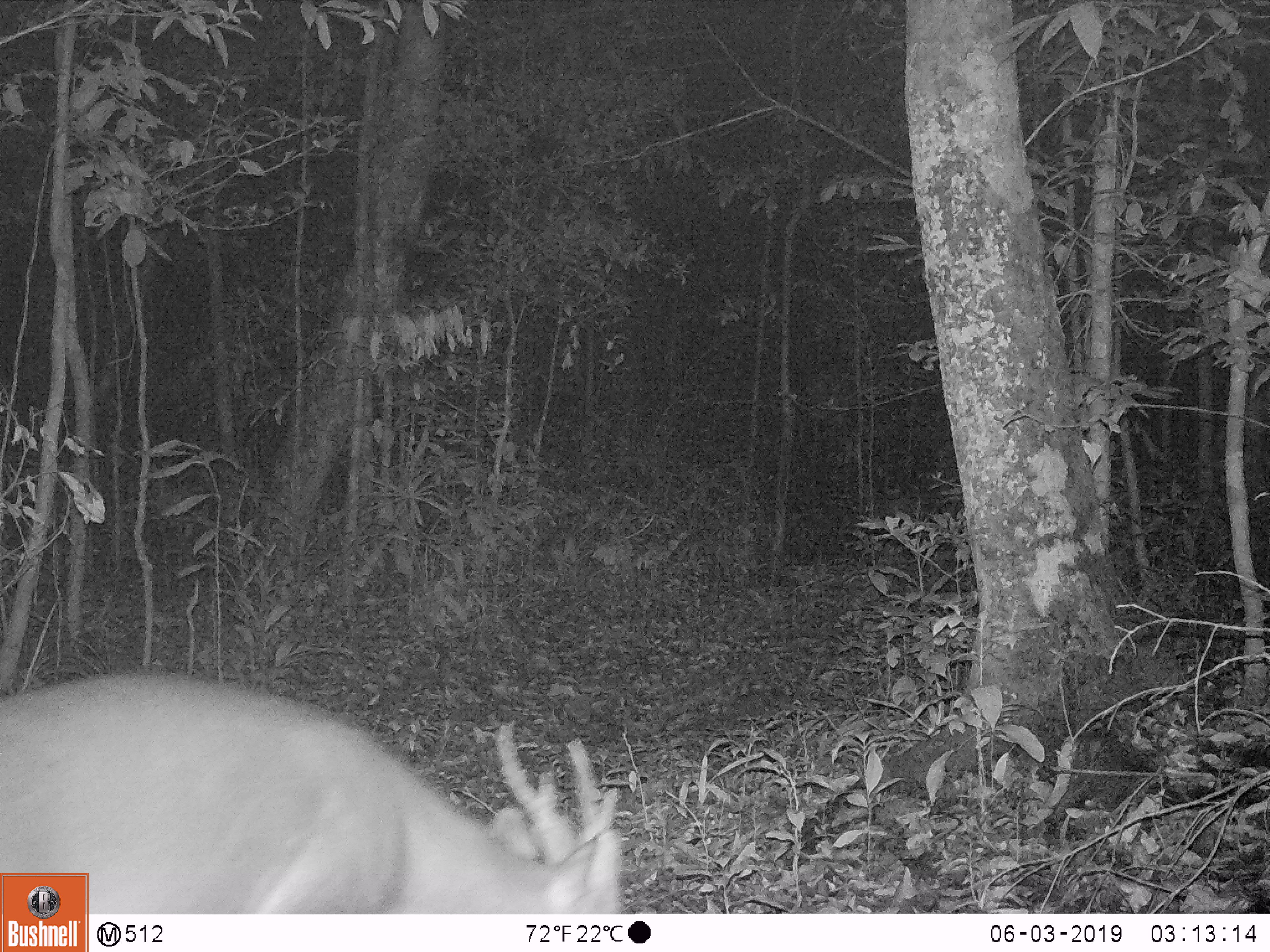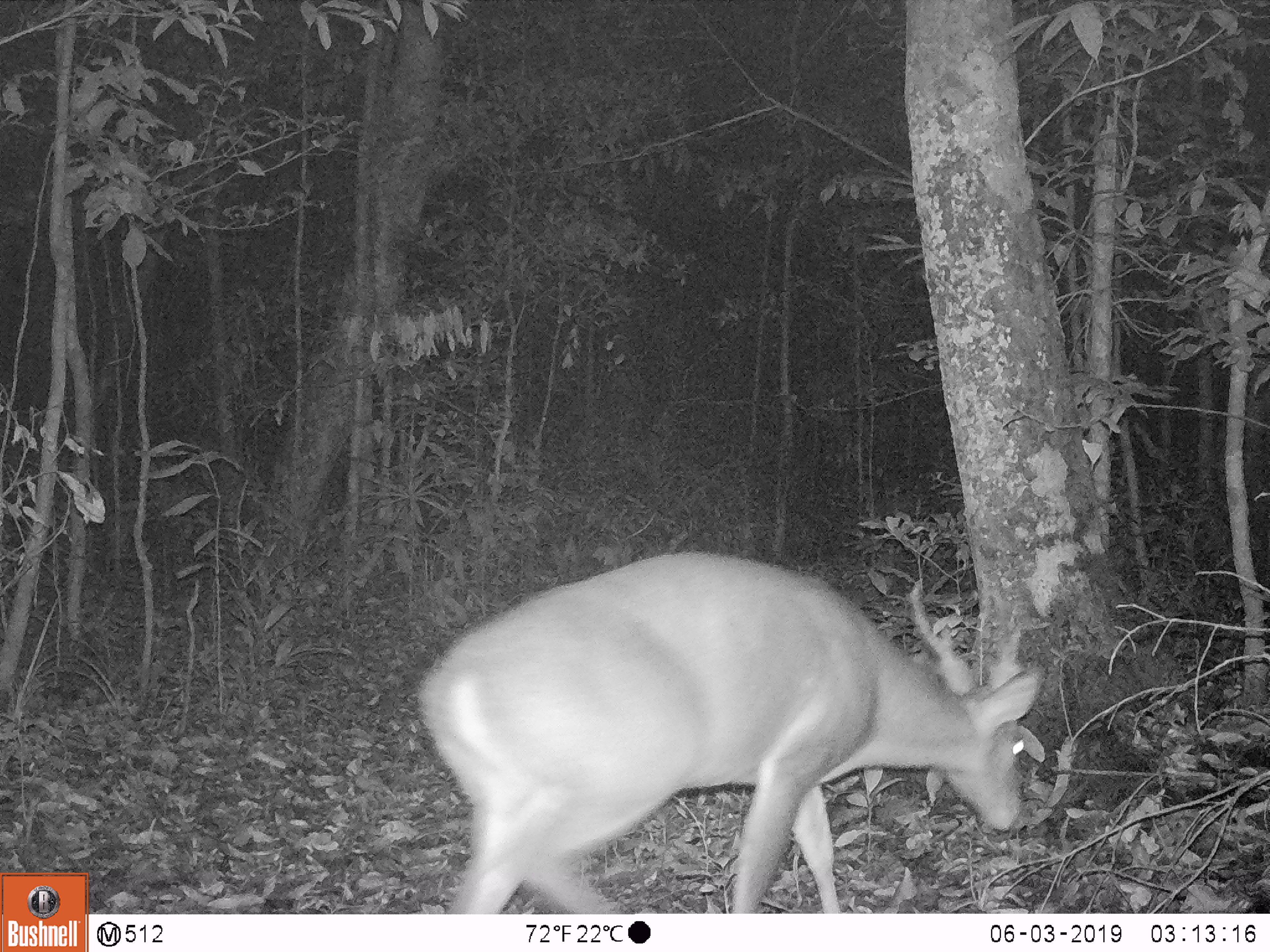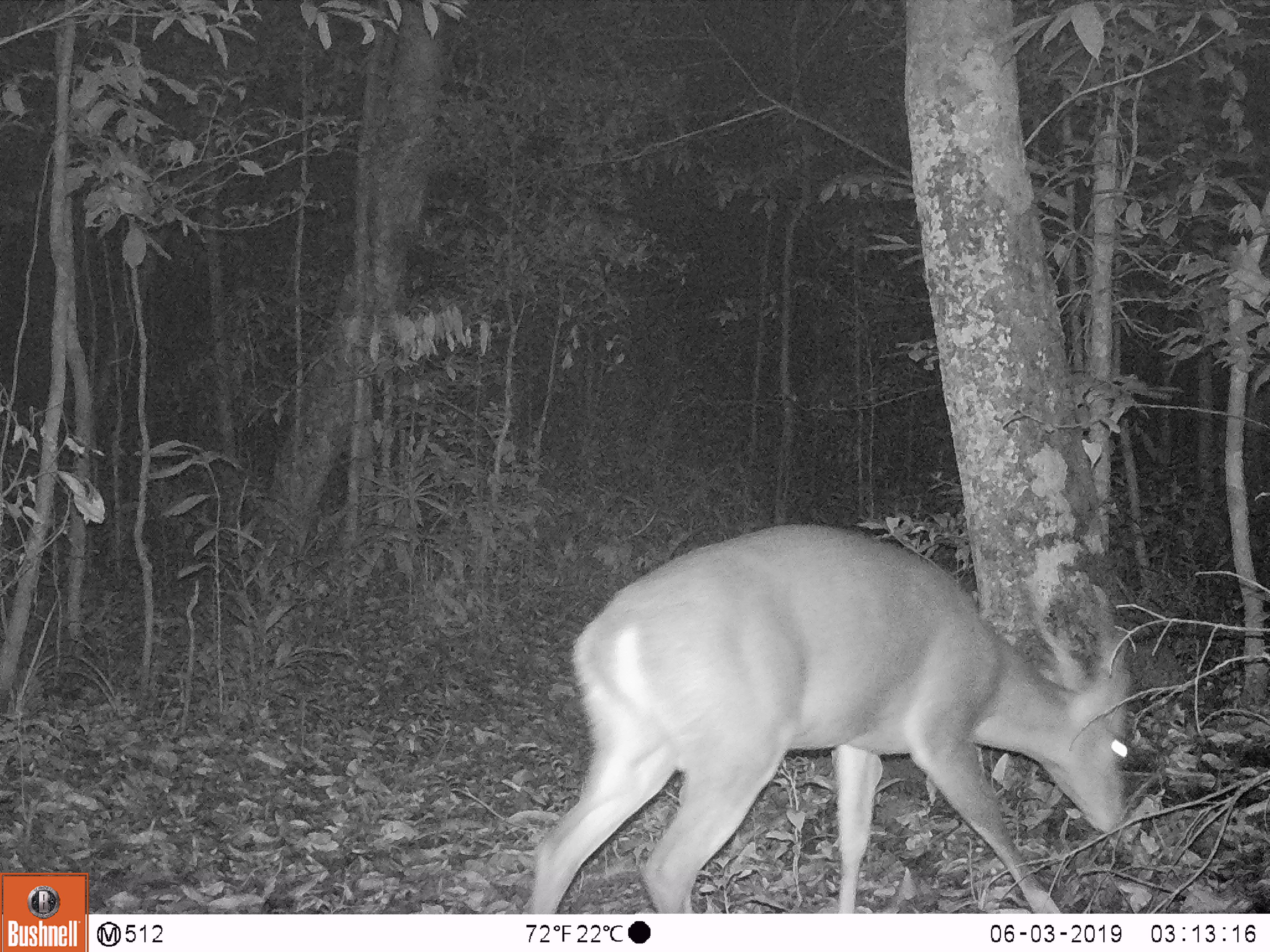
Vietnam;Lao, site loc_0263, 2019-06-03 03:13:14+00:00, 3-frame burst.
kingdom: Animalia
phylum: Chordata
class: Mammalia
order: Artiodactyla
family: Cervidae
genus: Muntiacus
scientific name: Muntiacus vuquangensis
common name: large-antlered muntjac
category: large antlered muntjac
Large antlered muntjac (large-antlered muntjac) (Muntiacus vuquangensis). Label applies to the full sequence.